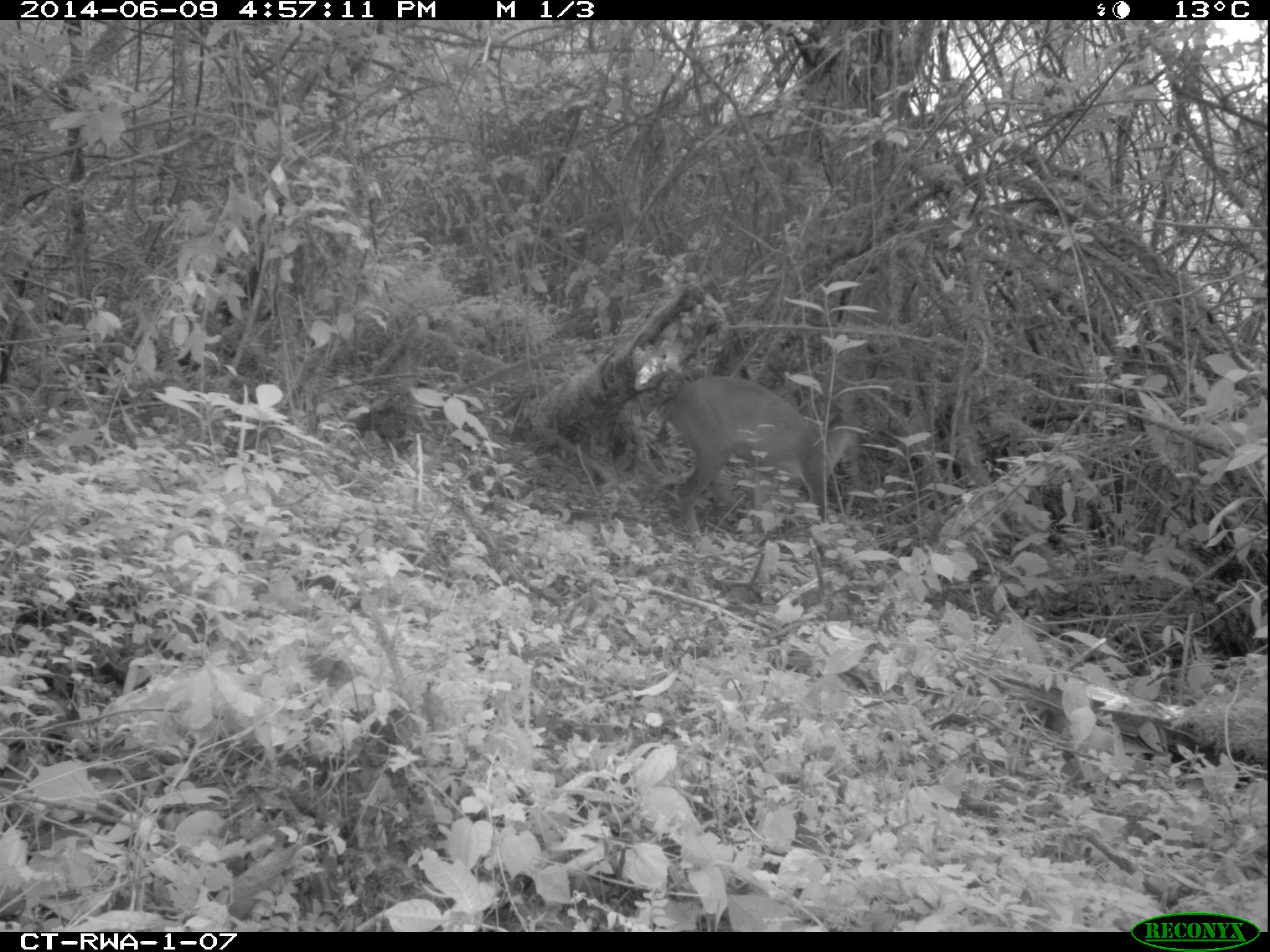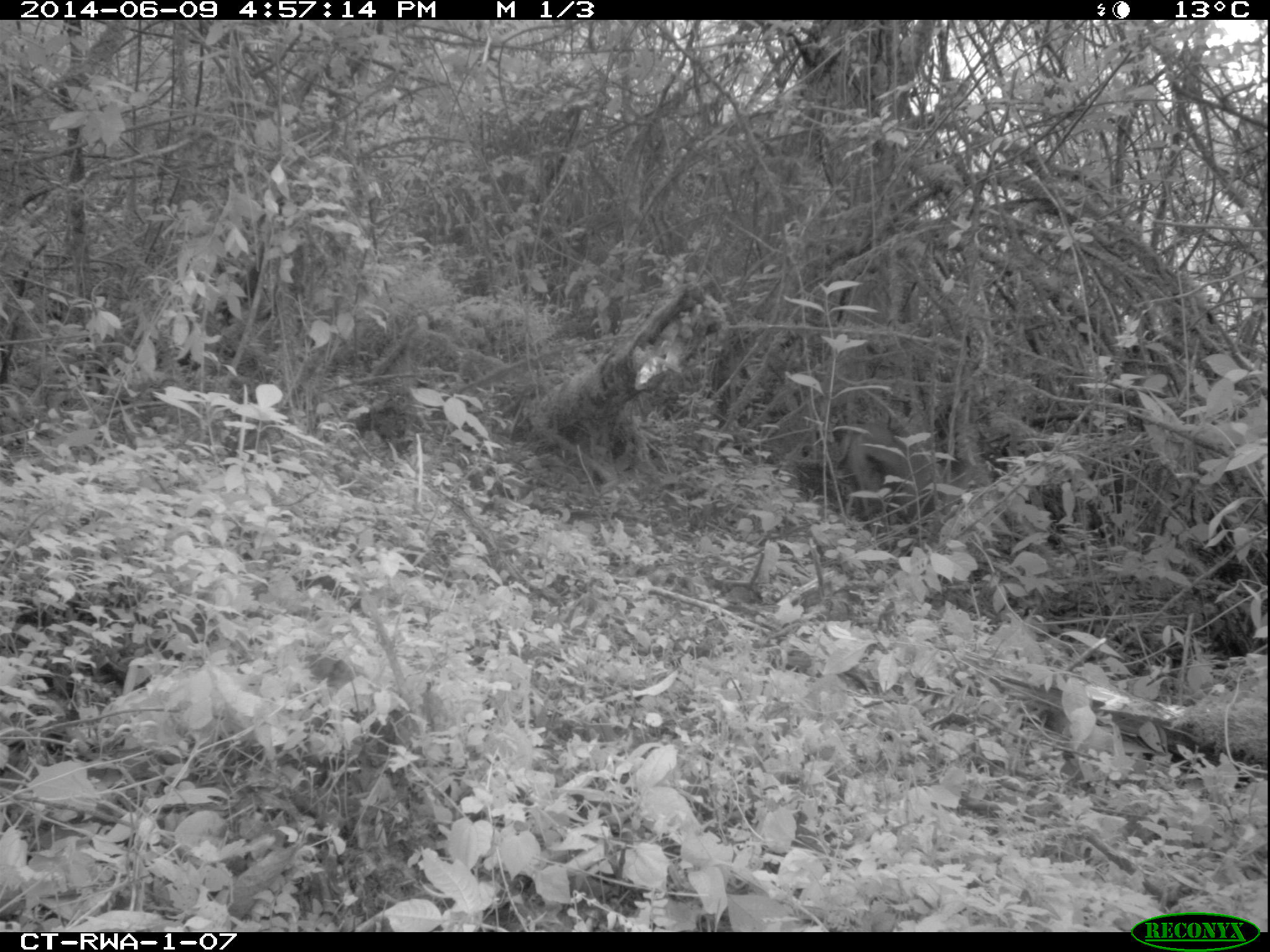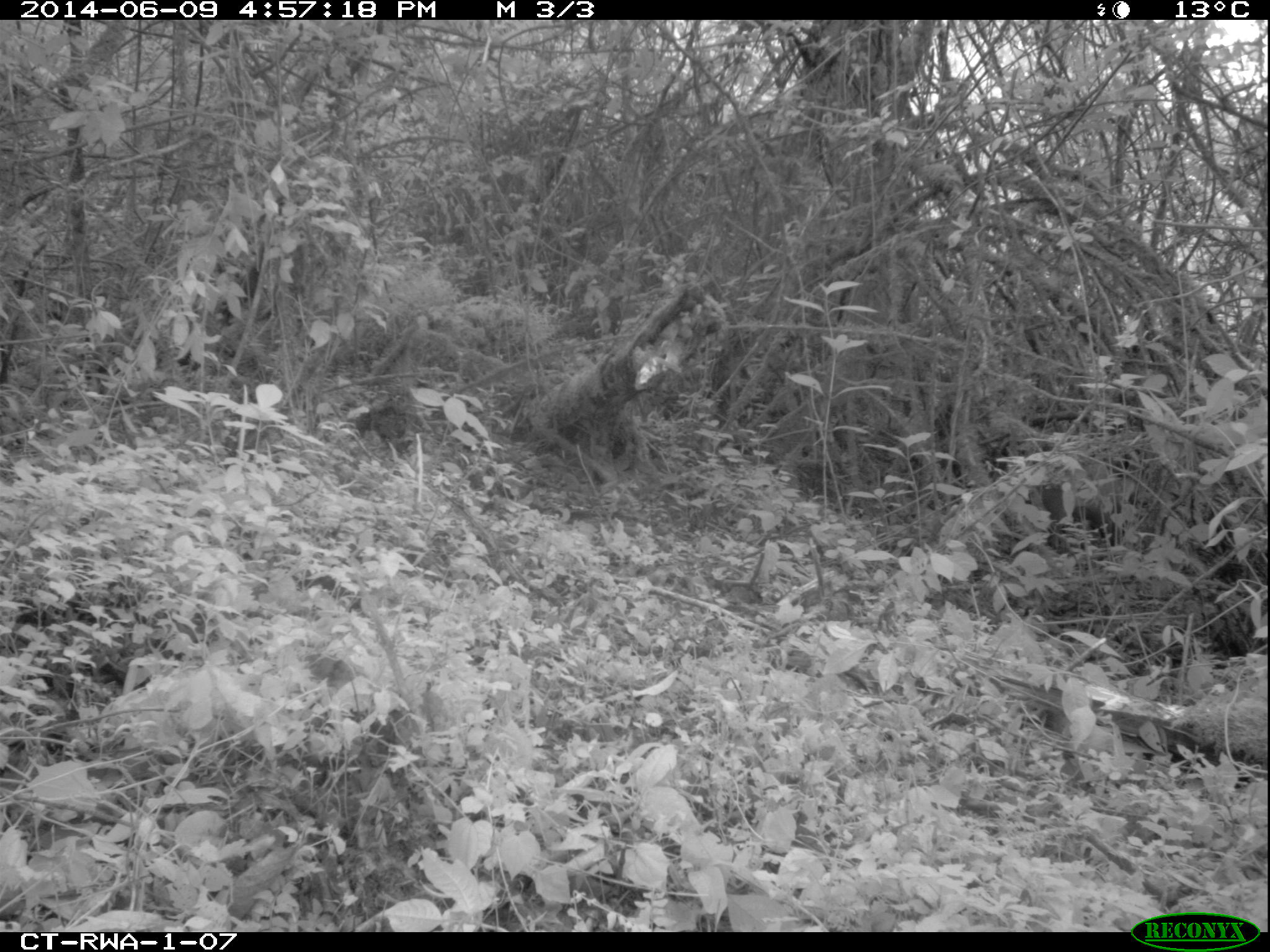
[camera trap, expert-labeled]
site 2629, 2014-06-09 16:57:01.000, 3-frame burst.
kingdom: Animalia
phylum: Chordata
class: Mammalia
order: Artiodactyla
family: Bovidae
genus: Cephalophus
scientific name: Cephalophus nigrifrons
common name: black-fronted duiker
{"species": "Cephalophus nigrifrons (black-fronted duiker)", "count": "1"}